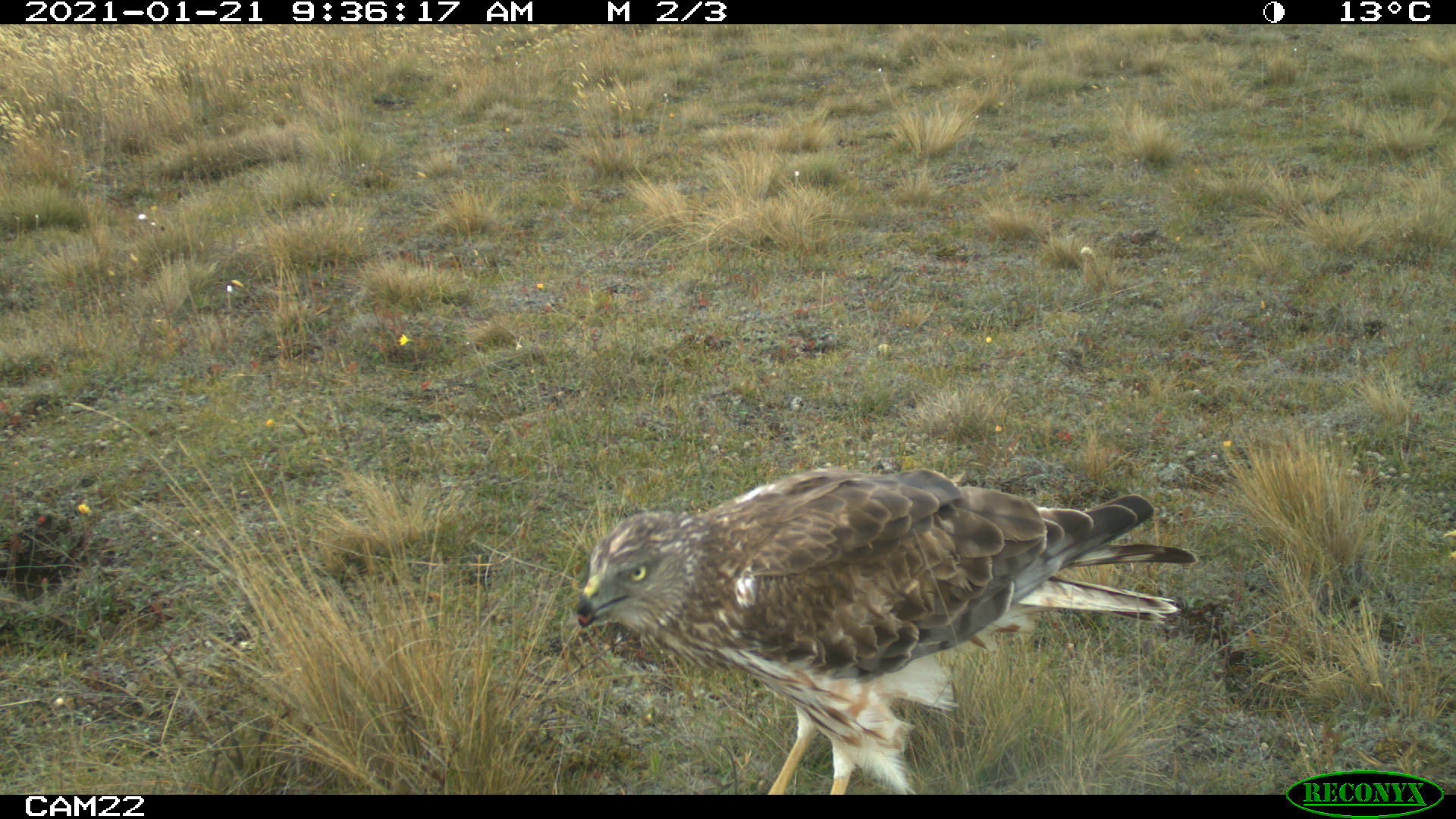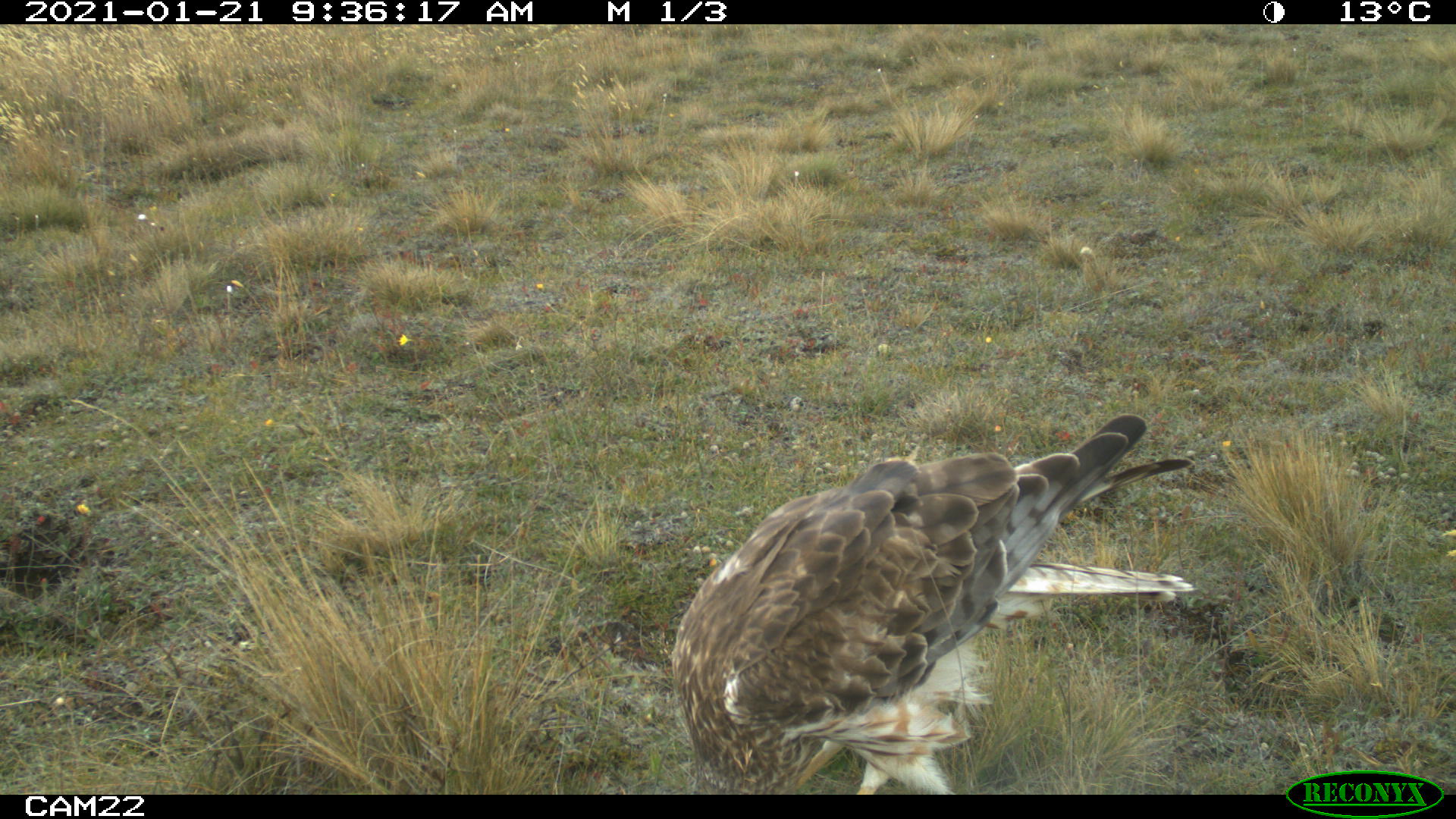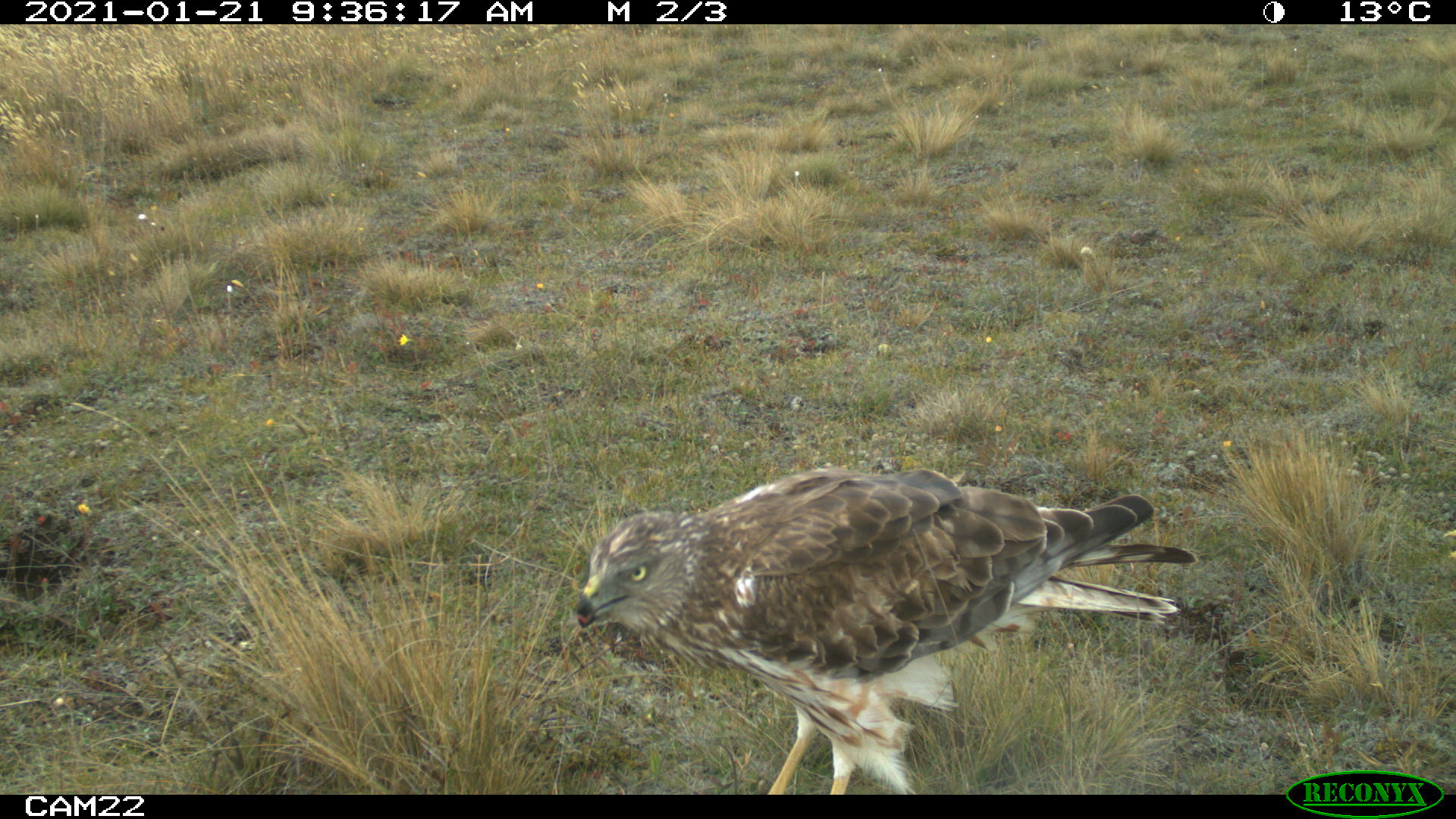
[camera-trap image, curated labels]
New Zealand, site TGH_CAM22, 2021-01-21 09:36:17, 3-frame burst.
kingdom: Animalia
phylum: Chordata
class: Aves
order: Accipitriformes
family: Accipitridae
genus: Circus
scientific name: Circus approximans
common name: swamp harrier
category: harrier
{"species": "harrier (swamp harrier) (Circus approximans)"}